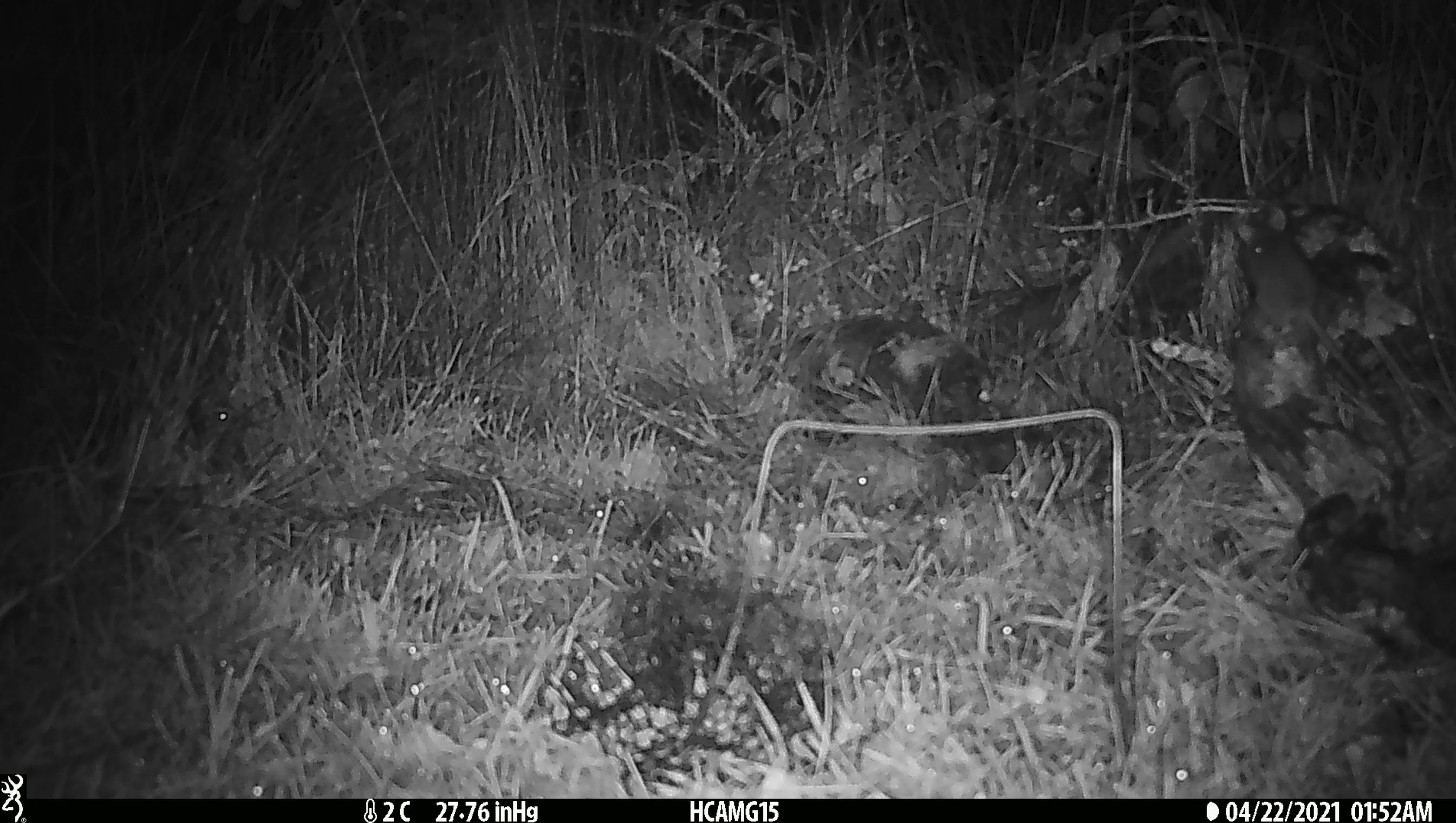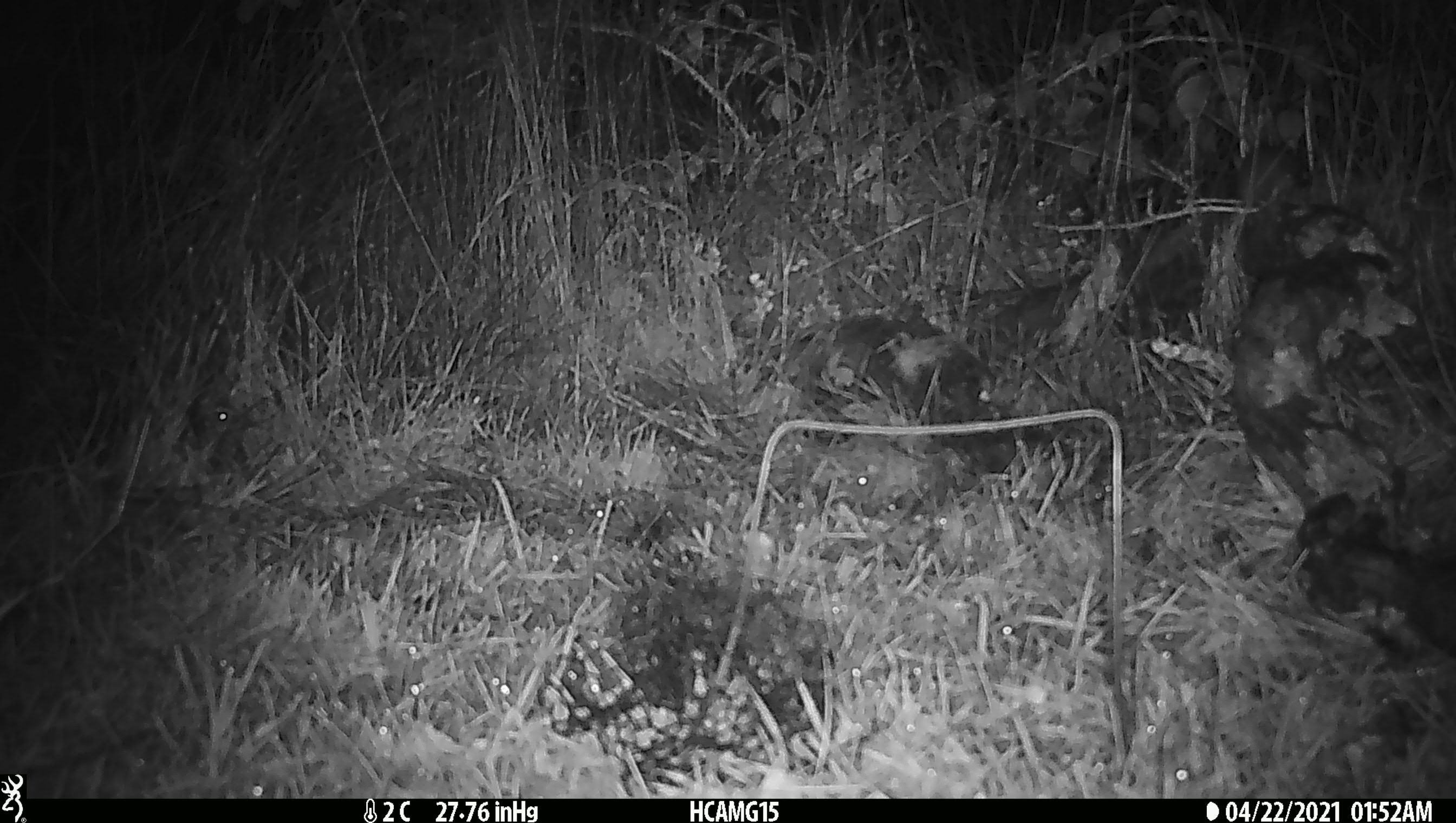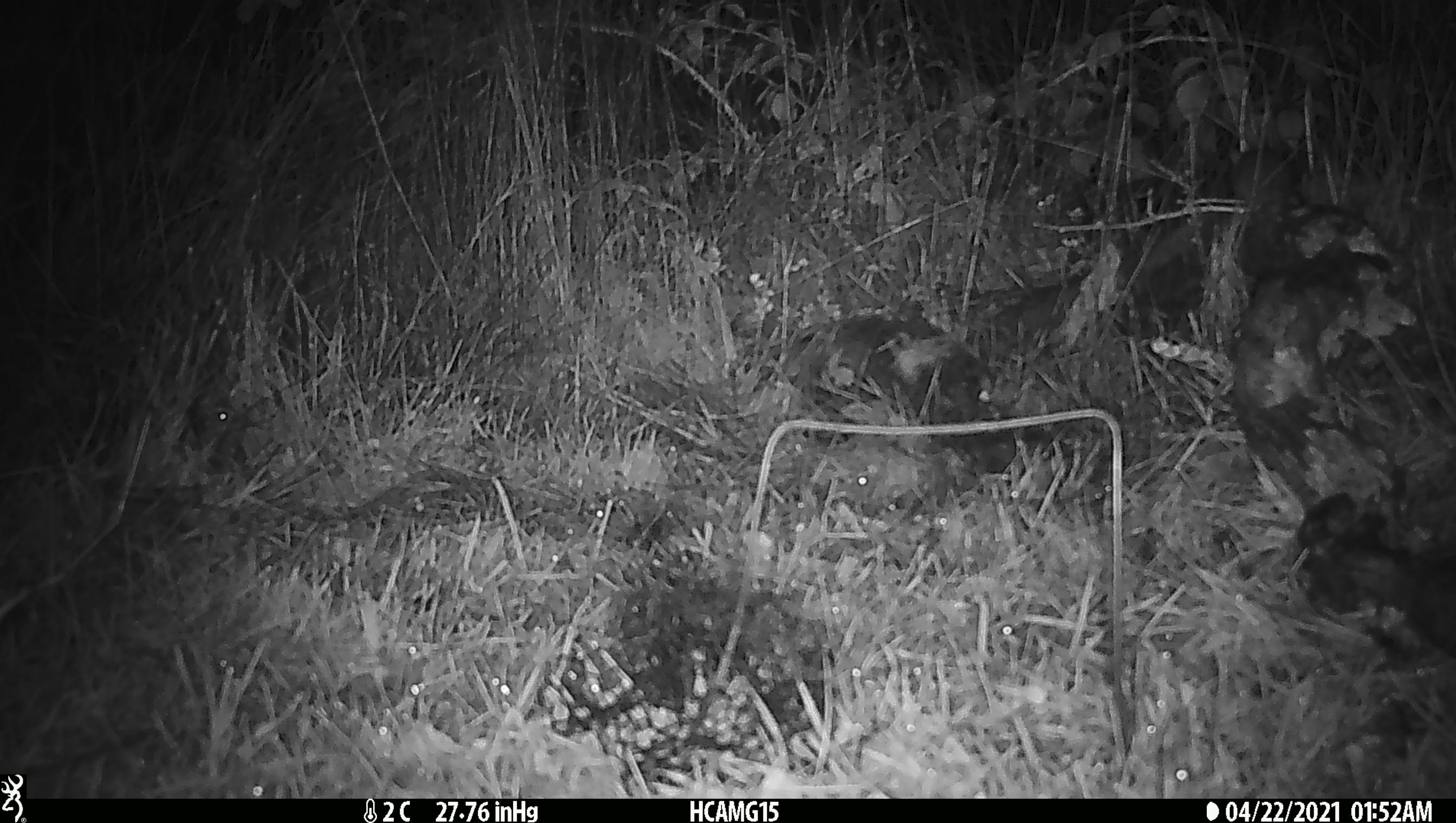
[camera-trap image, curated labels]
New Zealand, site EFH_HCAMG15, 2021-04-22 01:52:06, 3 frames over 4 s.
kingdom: Animalia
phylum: Chordata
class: Mammalia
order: Rodentia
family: Muridae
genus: Mus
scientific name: Mus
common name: mouse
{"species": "mouse (Mus)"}